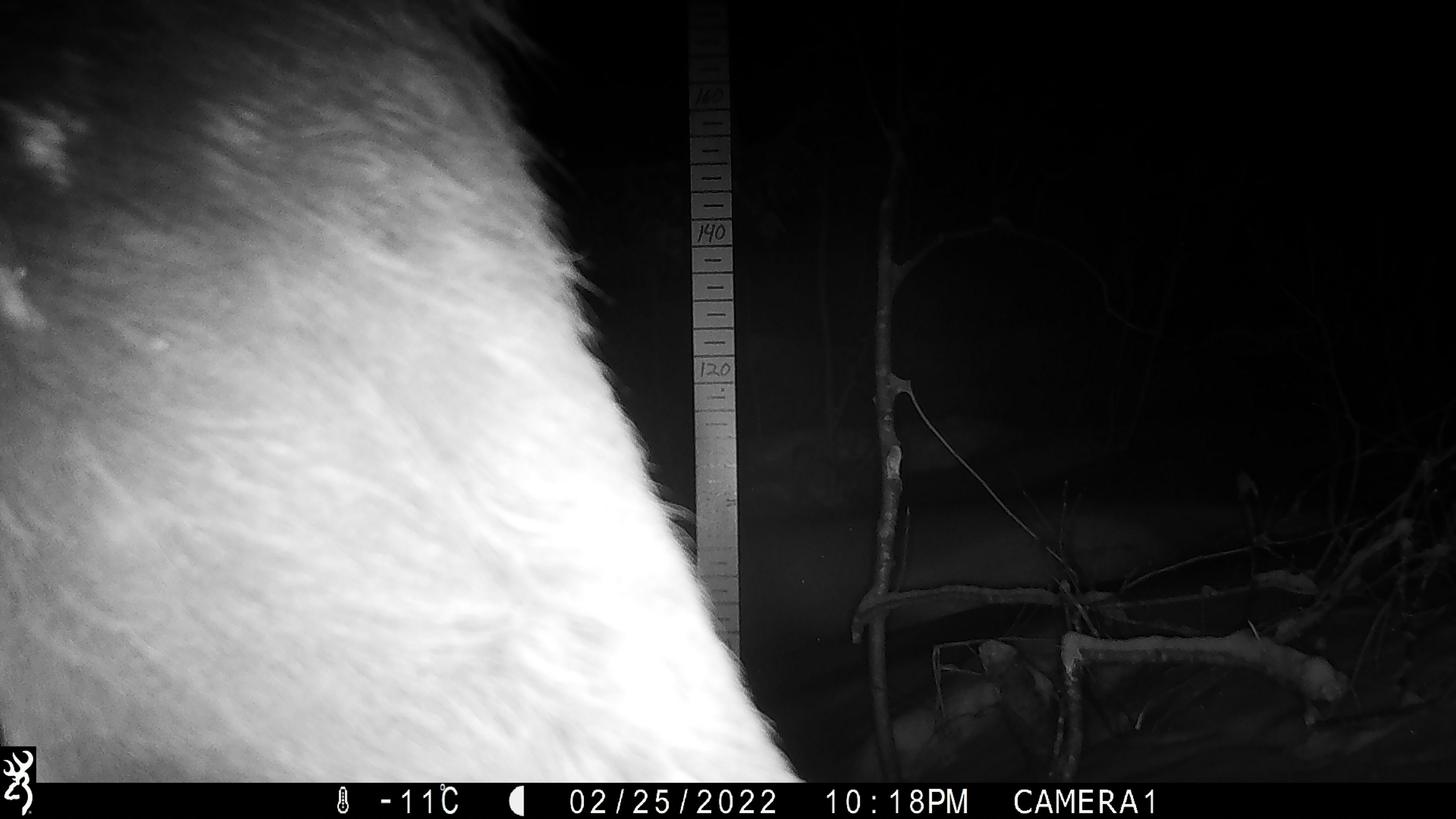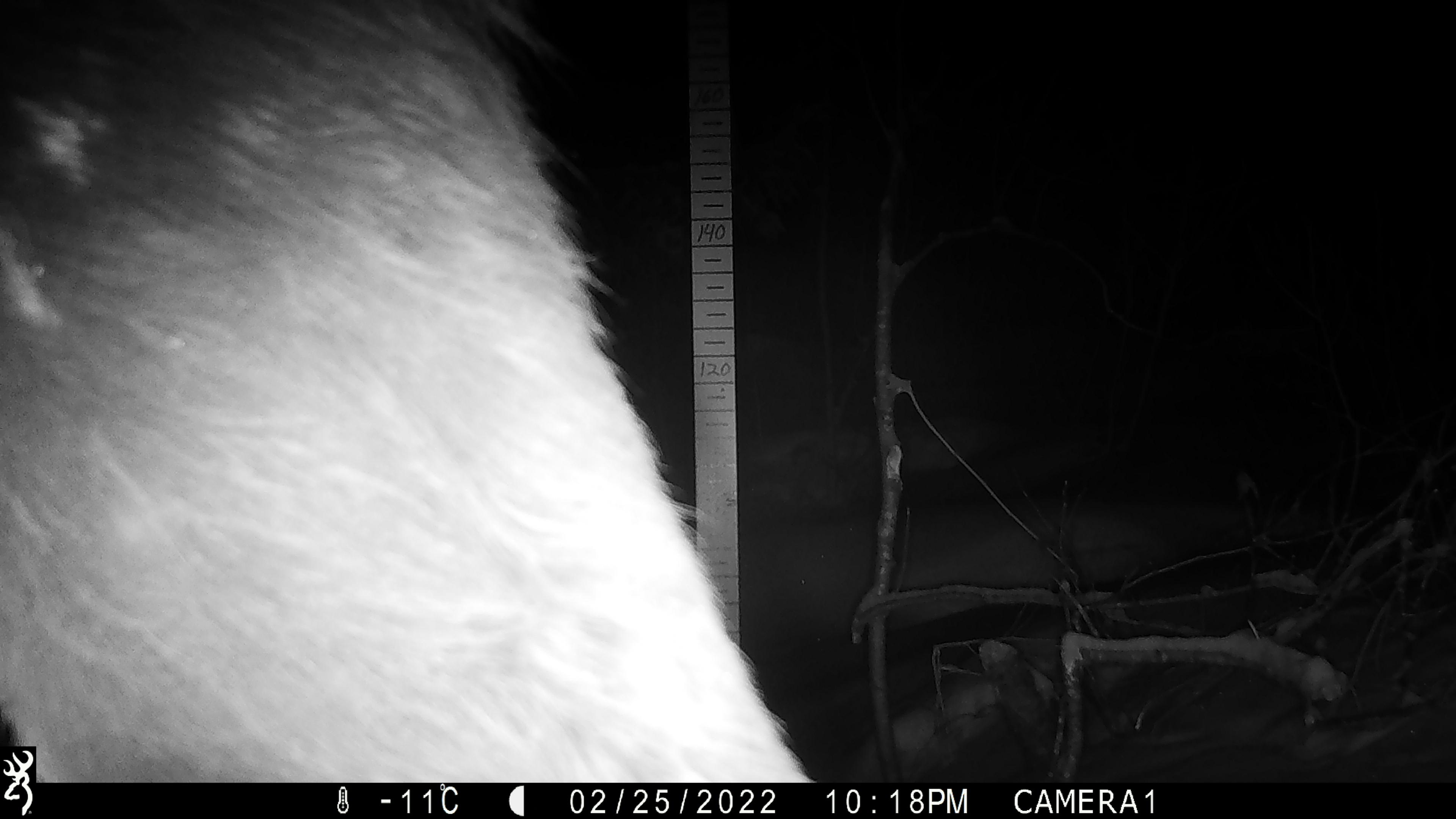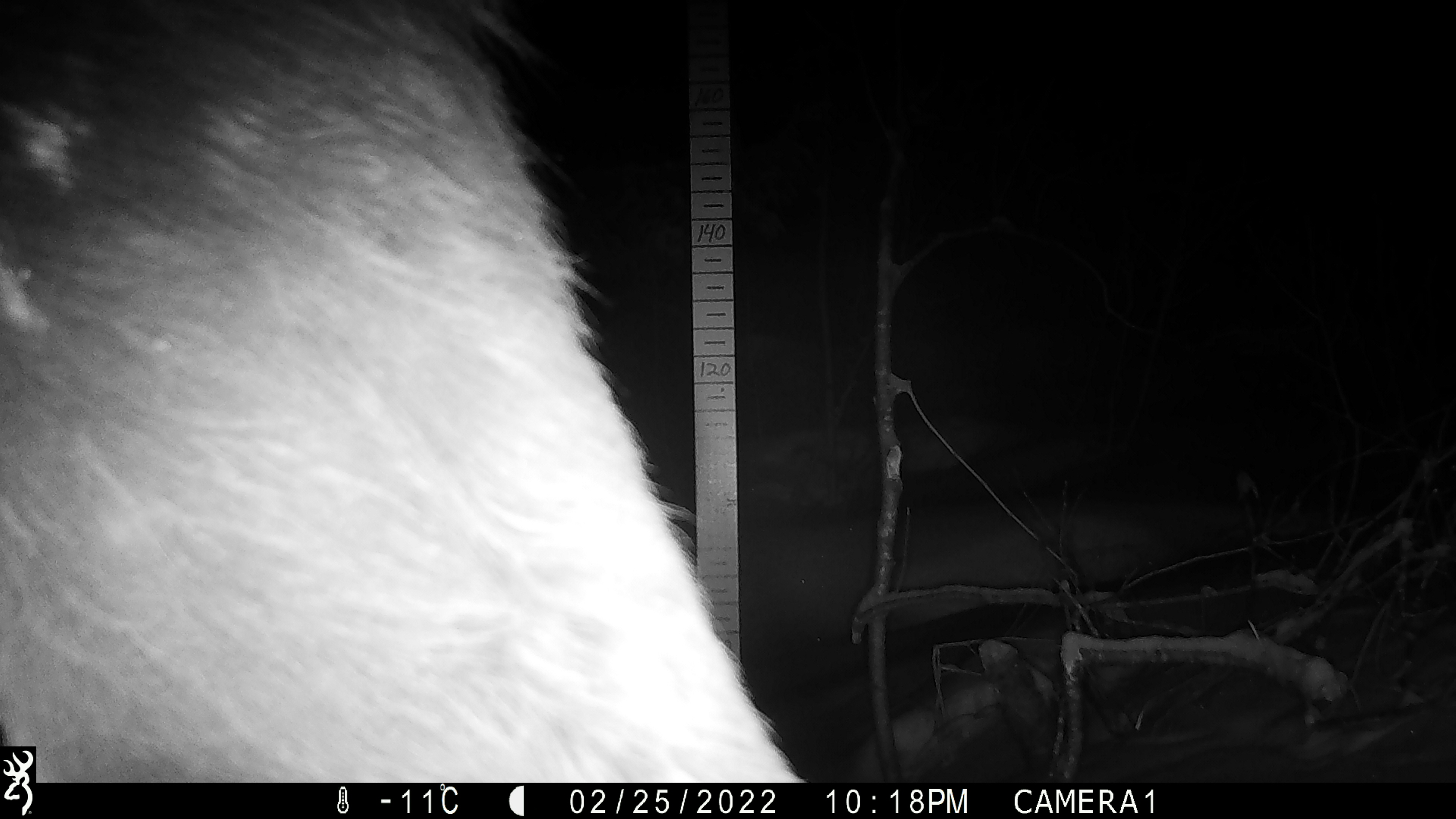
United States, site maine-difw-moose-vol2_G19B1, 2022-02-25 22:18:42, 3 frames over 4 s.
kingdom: Animalia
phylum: Chordata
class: Mammalia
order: Artiodactyla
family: Cervidae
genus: Alces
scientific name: Alces alces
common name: moose